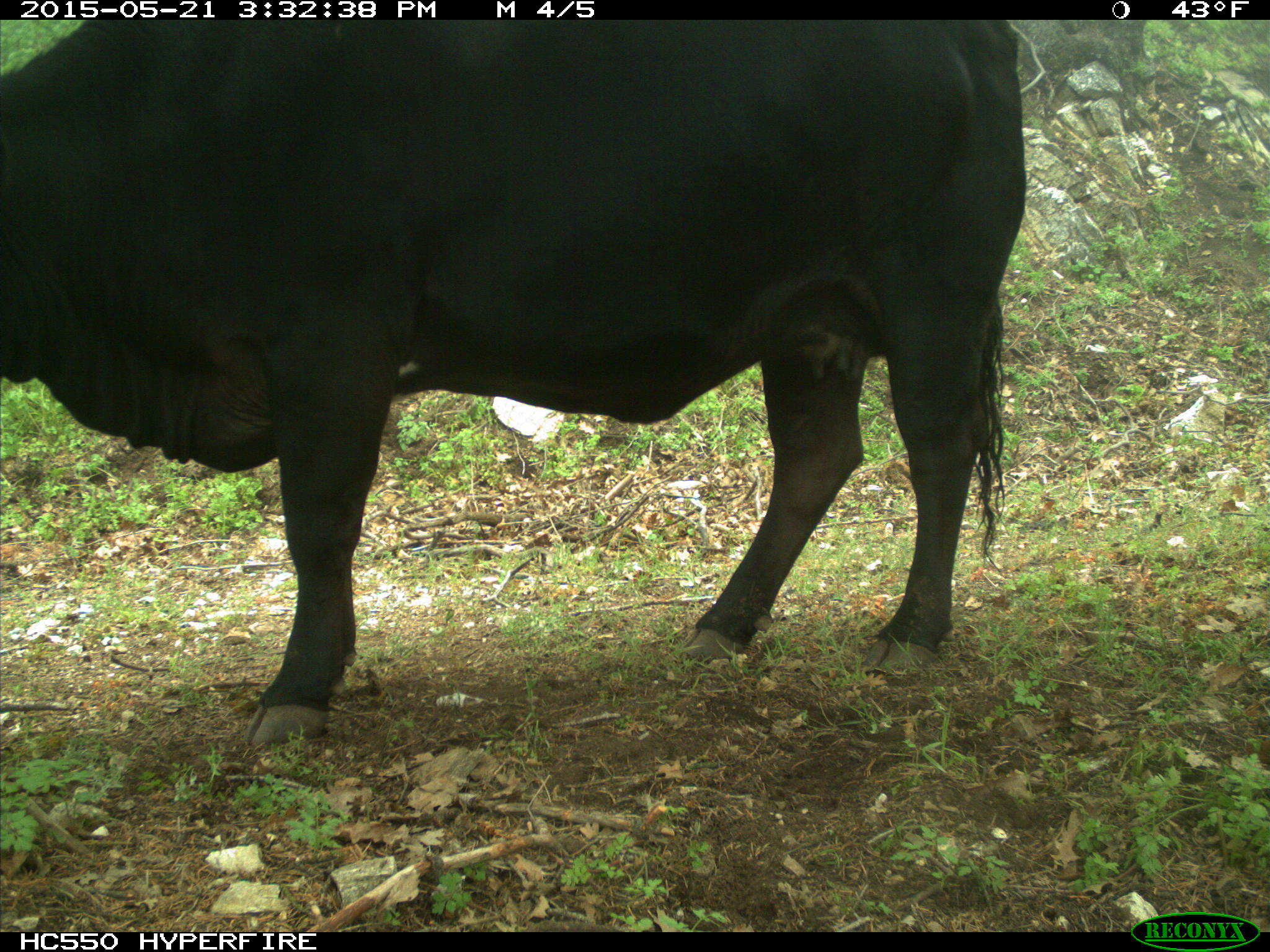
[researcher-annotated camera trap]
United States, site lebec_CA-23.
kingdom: Animalia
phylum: Chordata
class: Mammalia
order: Artiodactyla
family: Bovidae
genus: Bos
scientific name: Bos taurus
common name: domestic cow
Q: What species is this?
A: Bos taurus (domestic cow).